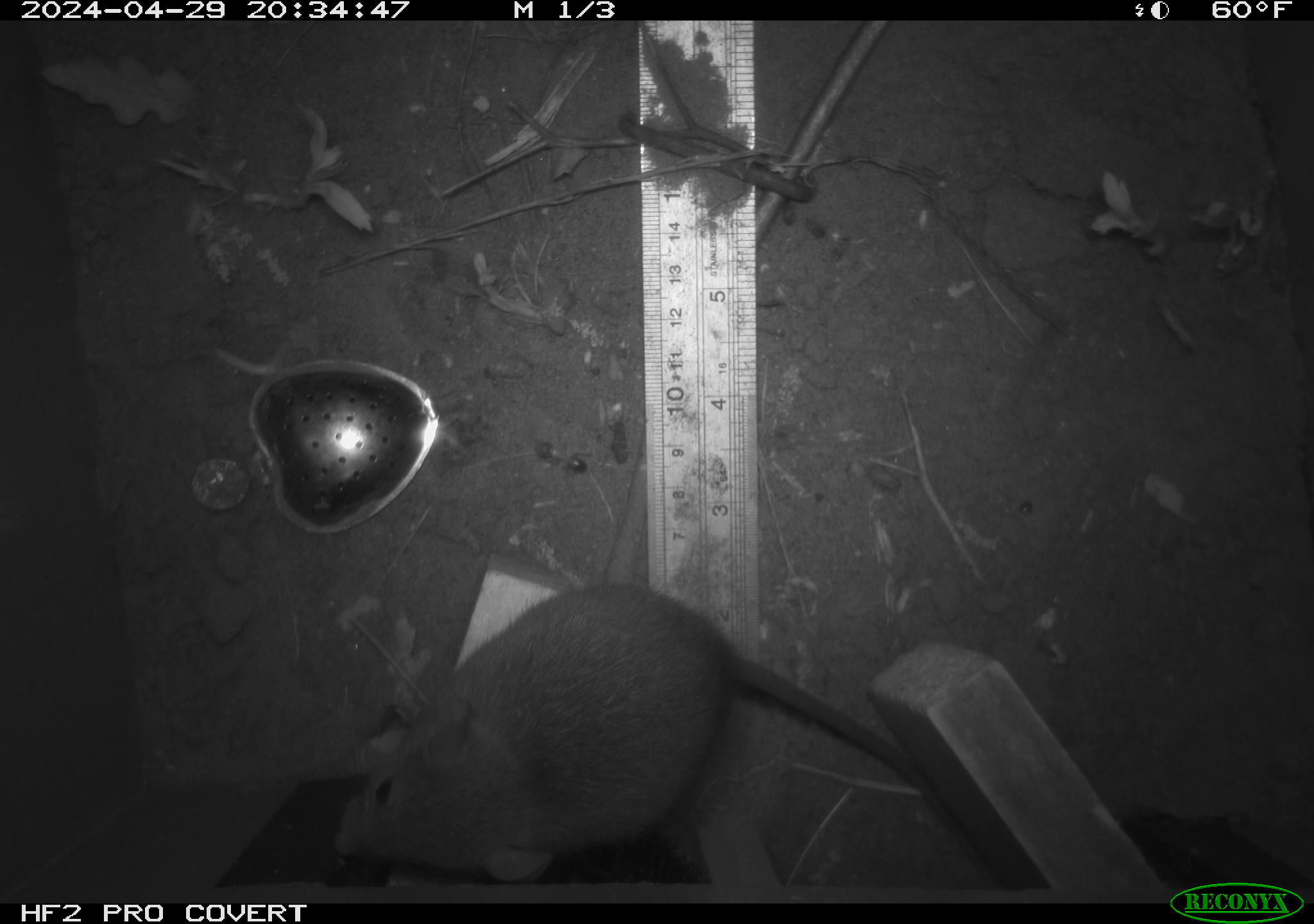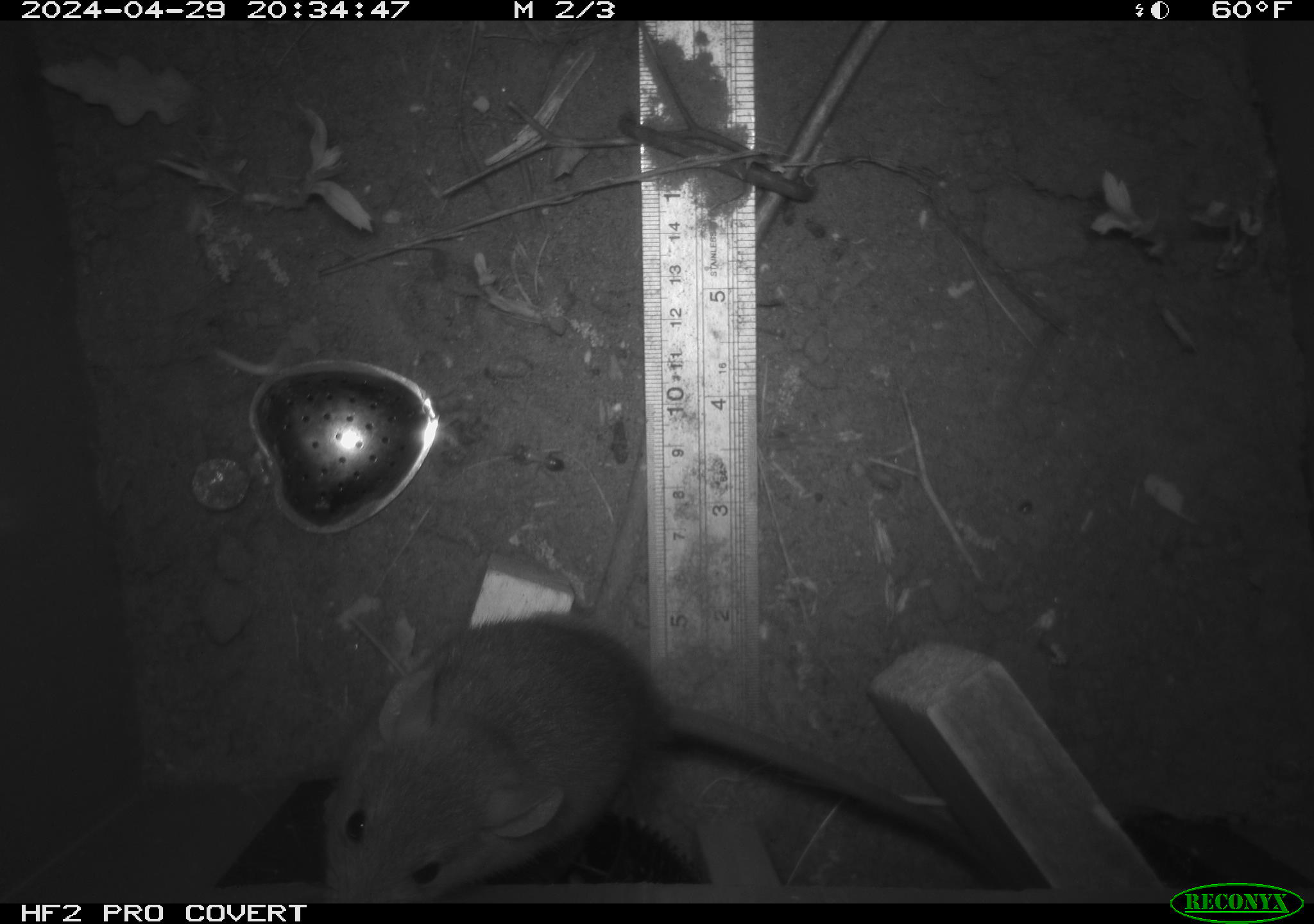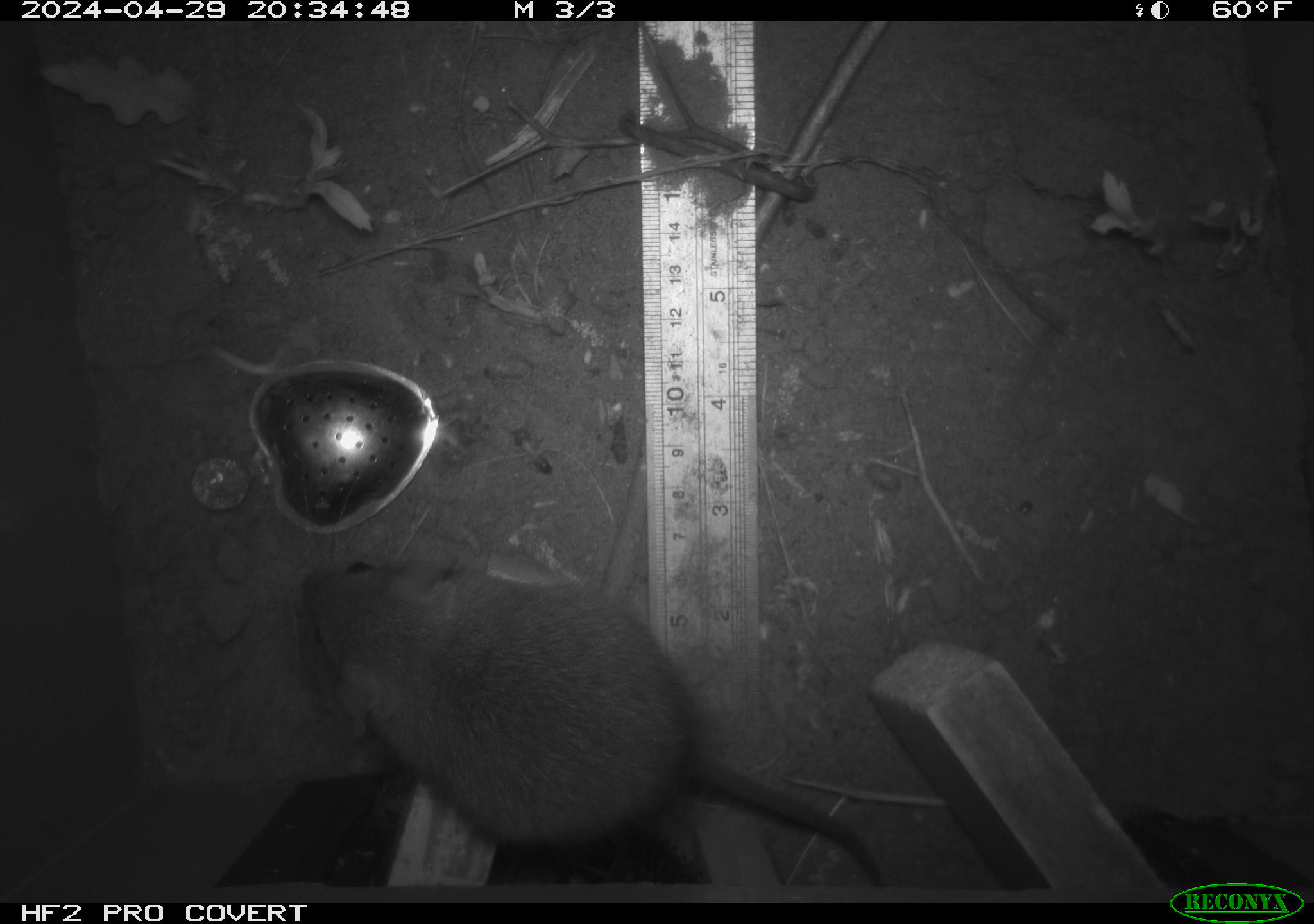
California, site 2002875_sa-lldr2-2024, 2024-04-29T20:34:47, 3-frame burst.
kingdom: Animalia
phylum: Chordata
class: Mammalia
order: Rodentia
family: Muridae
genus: Rattus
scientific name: Rattus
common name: rat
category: rattus species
Rattus species (rat) (Rattus).